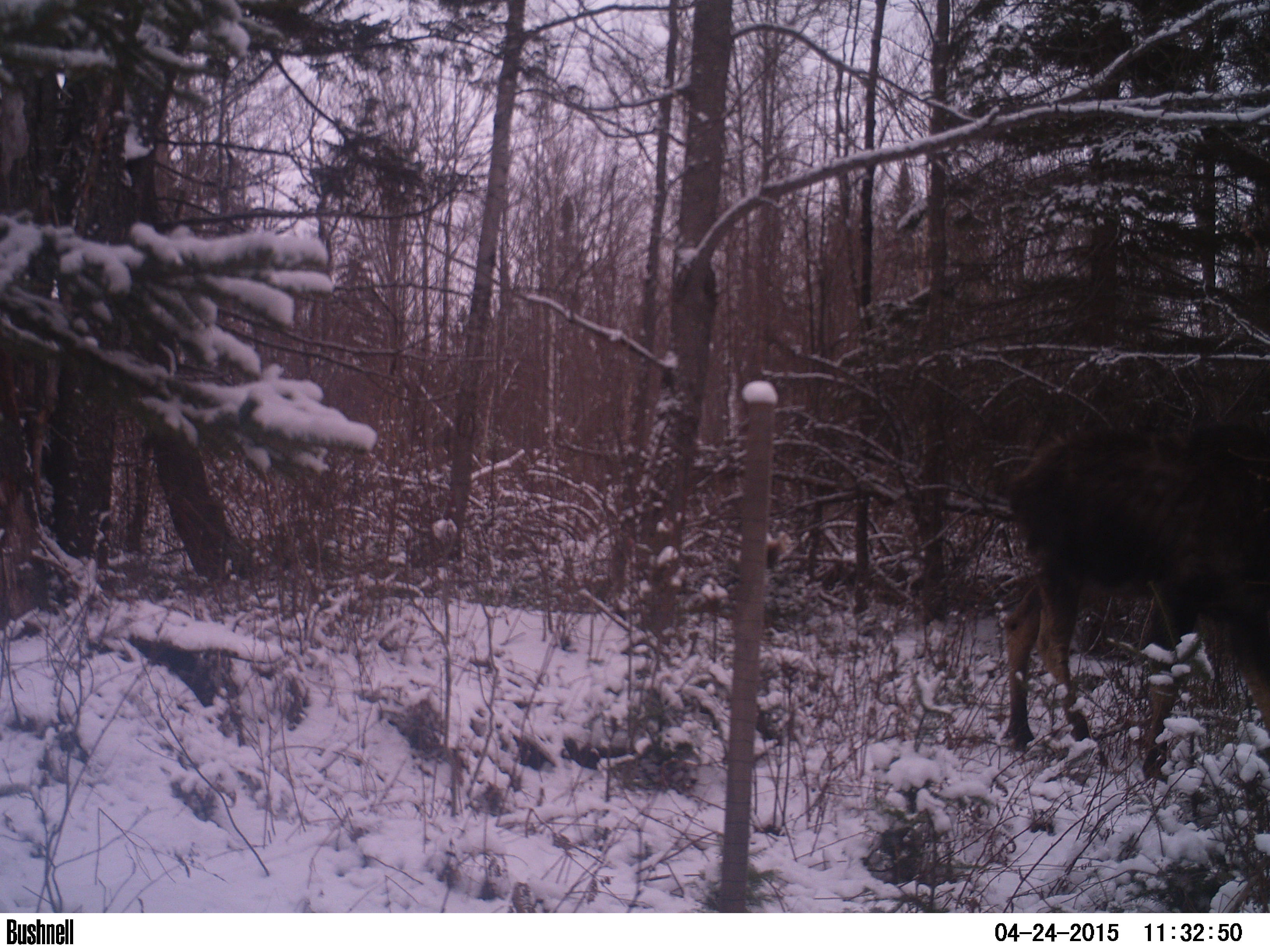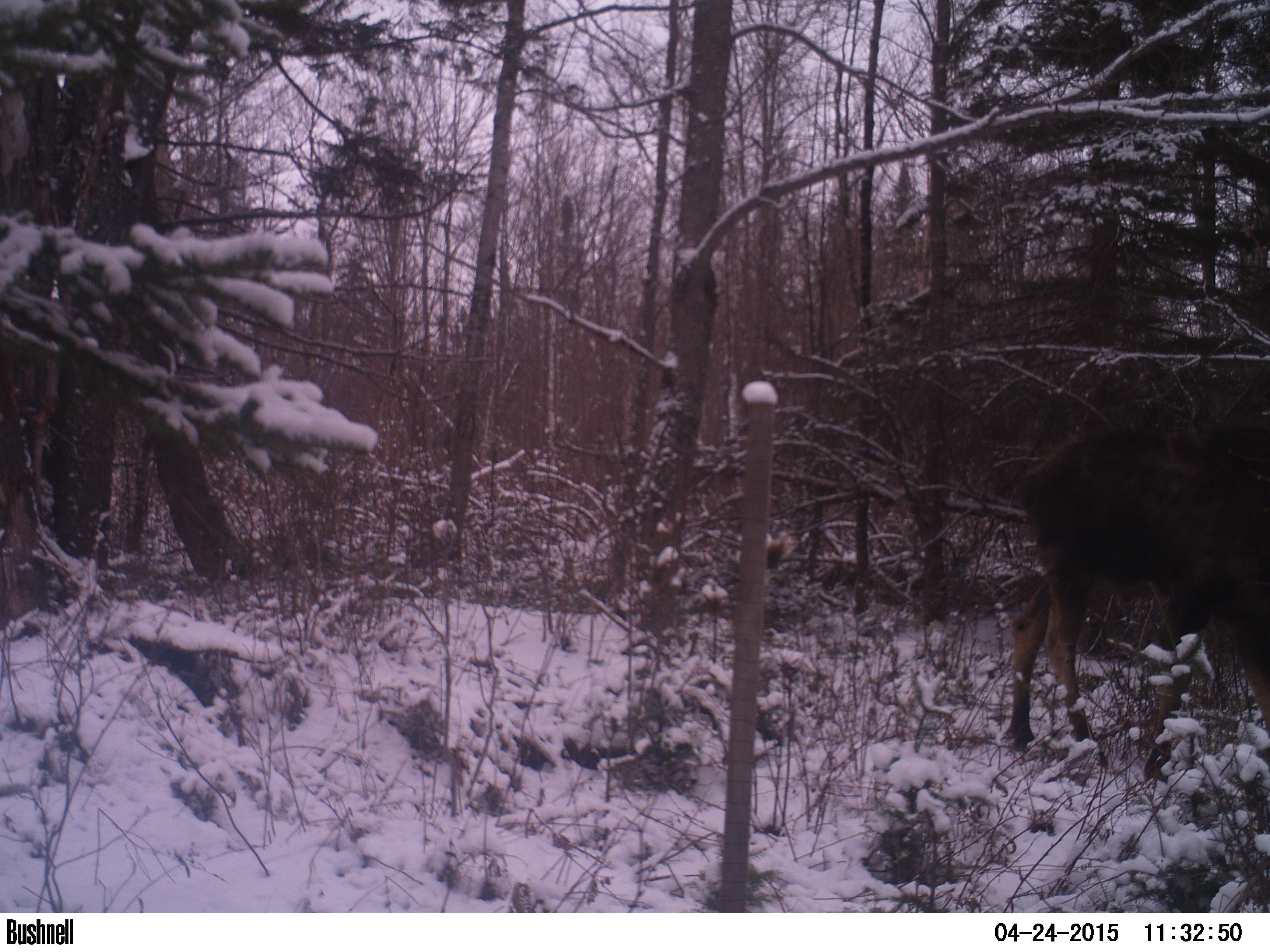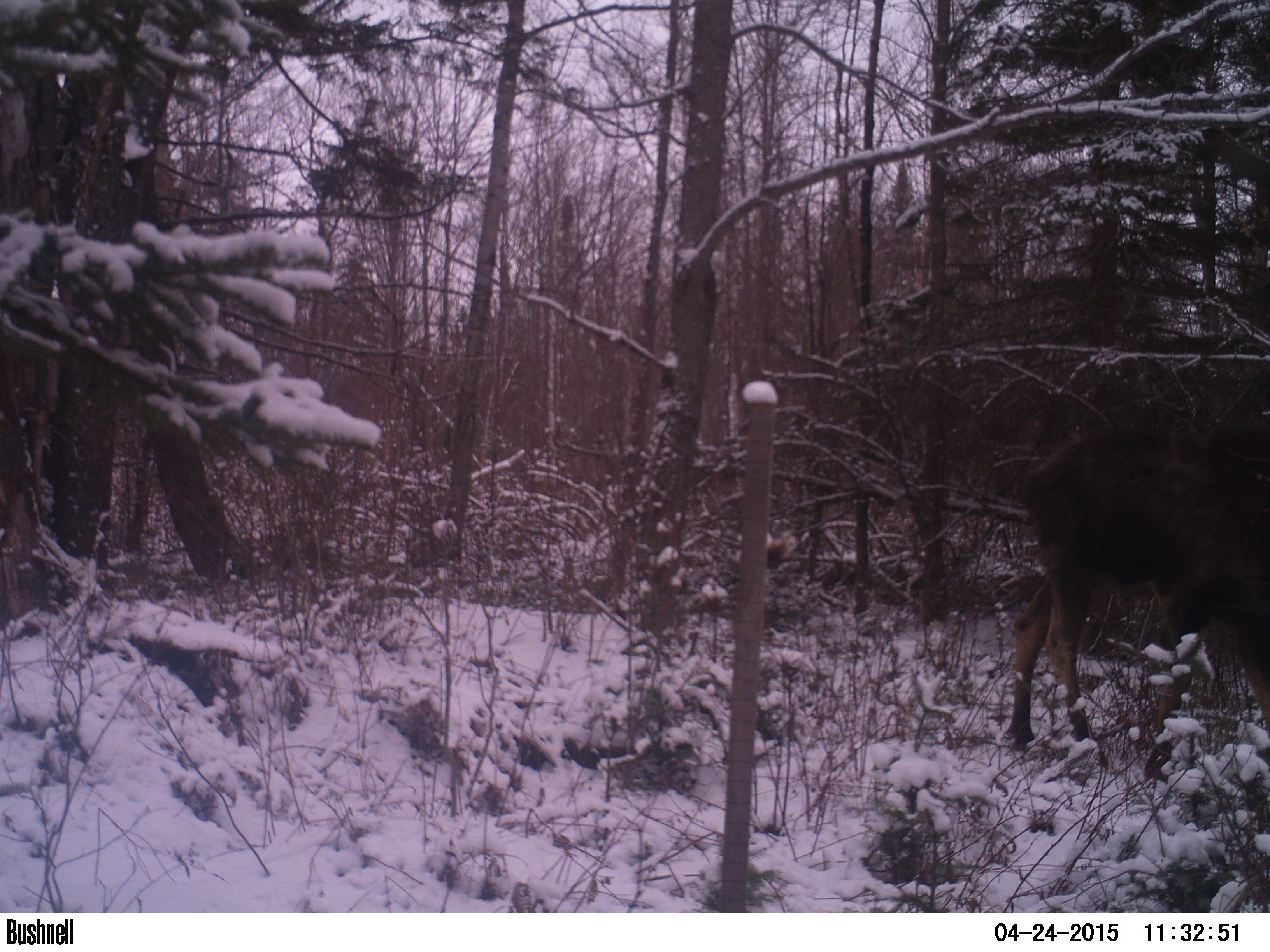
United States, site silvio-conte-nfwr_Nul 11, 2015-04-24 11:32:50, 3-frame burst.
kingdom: Animalia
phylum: Chordata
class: Mammalia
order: Artiodactyla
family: Cervidae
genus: Alces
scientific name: Alces alces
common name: moose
Moose (Alces alces).